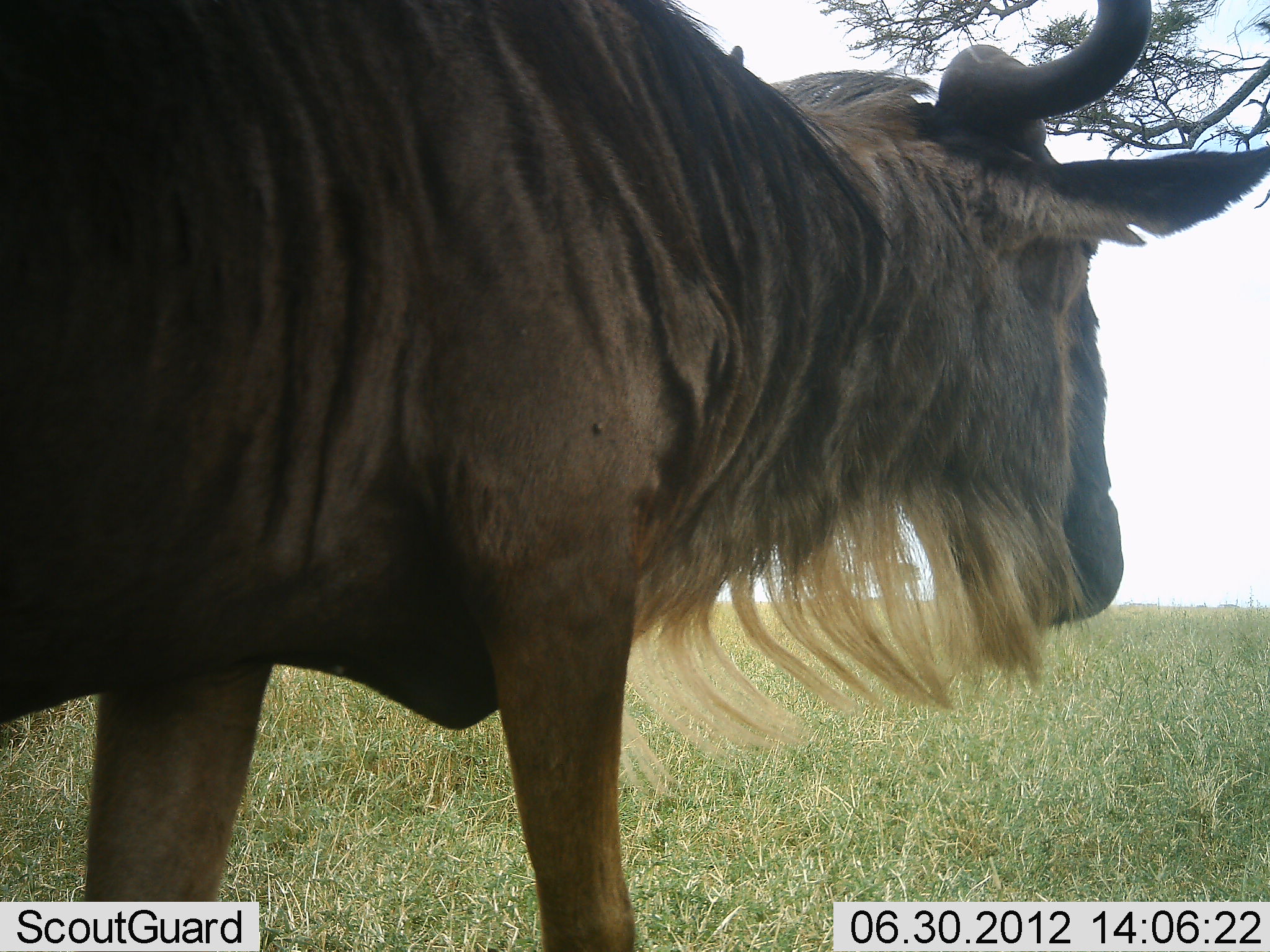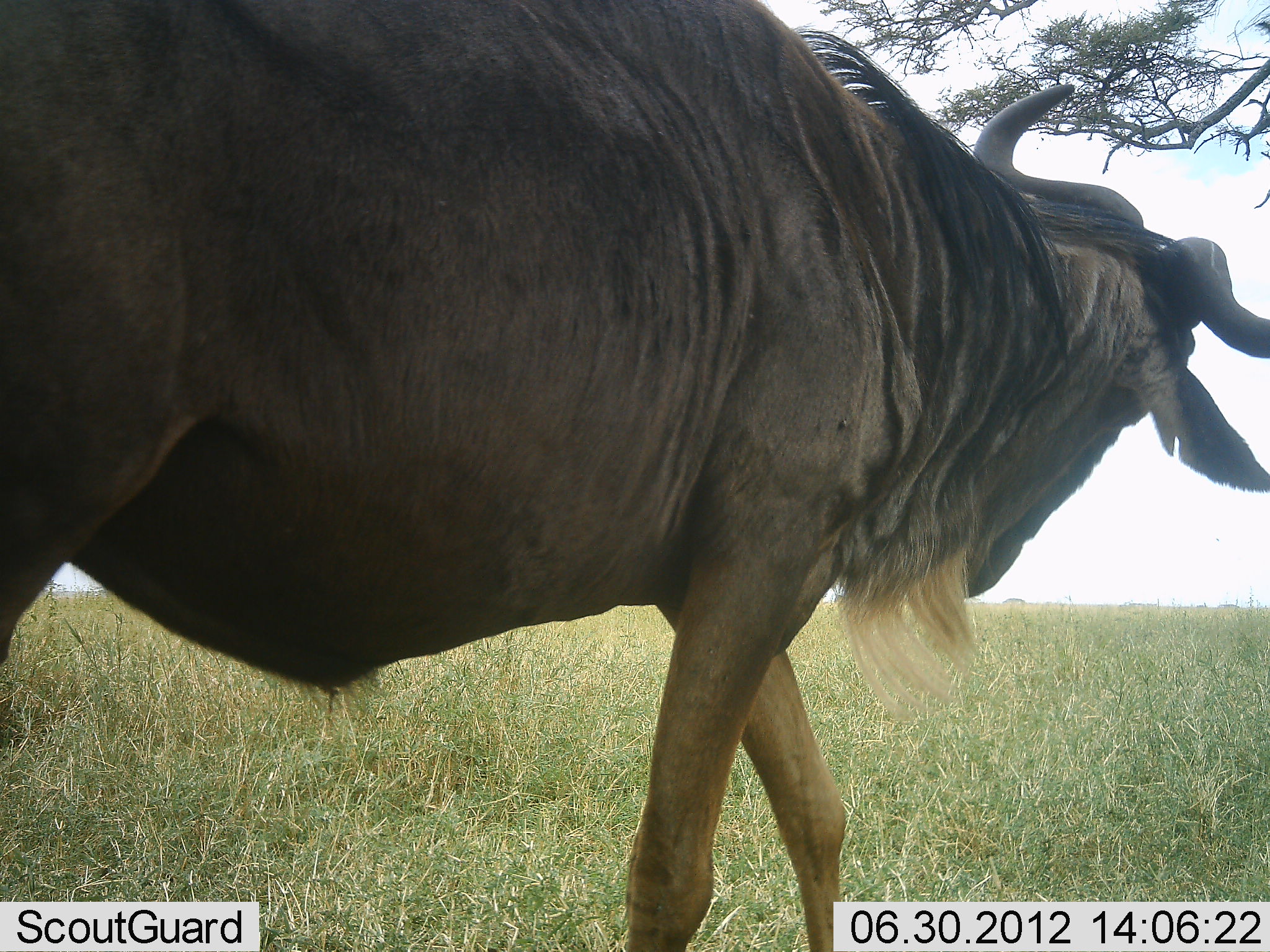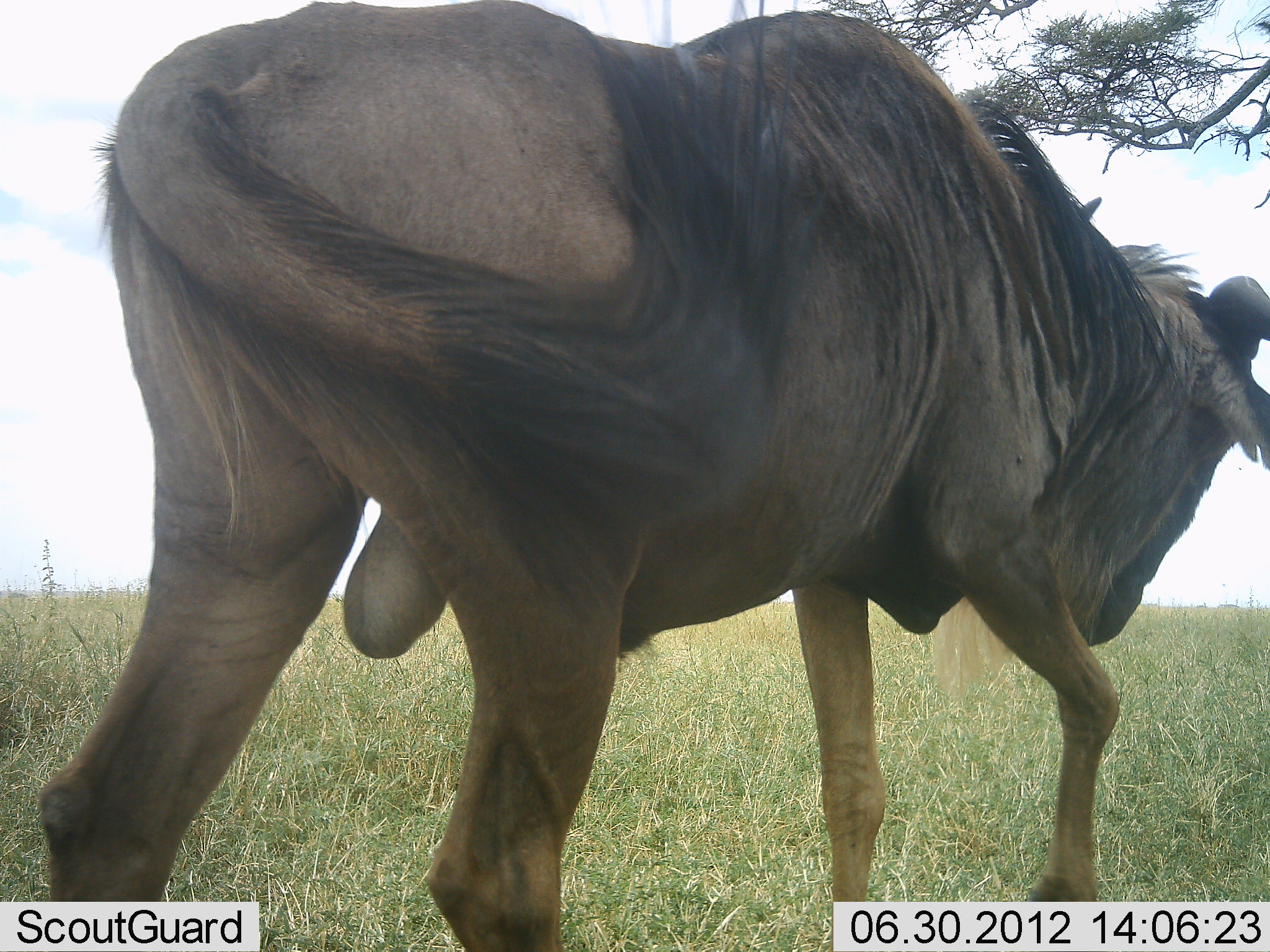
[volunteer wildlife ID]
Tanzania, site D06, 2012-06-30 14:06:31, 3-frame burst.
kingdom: Animalia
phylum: Chordata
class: Mammalia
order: Artiodactyla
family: Bovidae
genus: Connochaetes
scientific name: Connochaetes taurinus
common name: blue wildebeest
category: wildebeest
Wildebeest (blue wildebeest) (Connochaetes taurinus), count 1. Behavior (volunteer vote fractions): standing 0%, resting 0%, moving 100%, interacting 0%. Young present (vote fraction): 0%. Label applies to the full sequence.